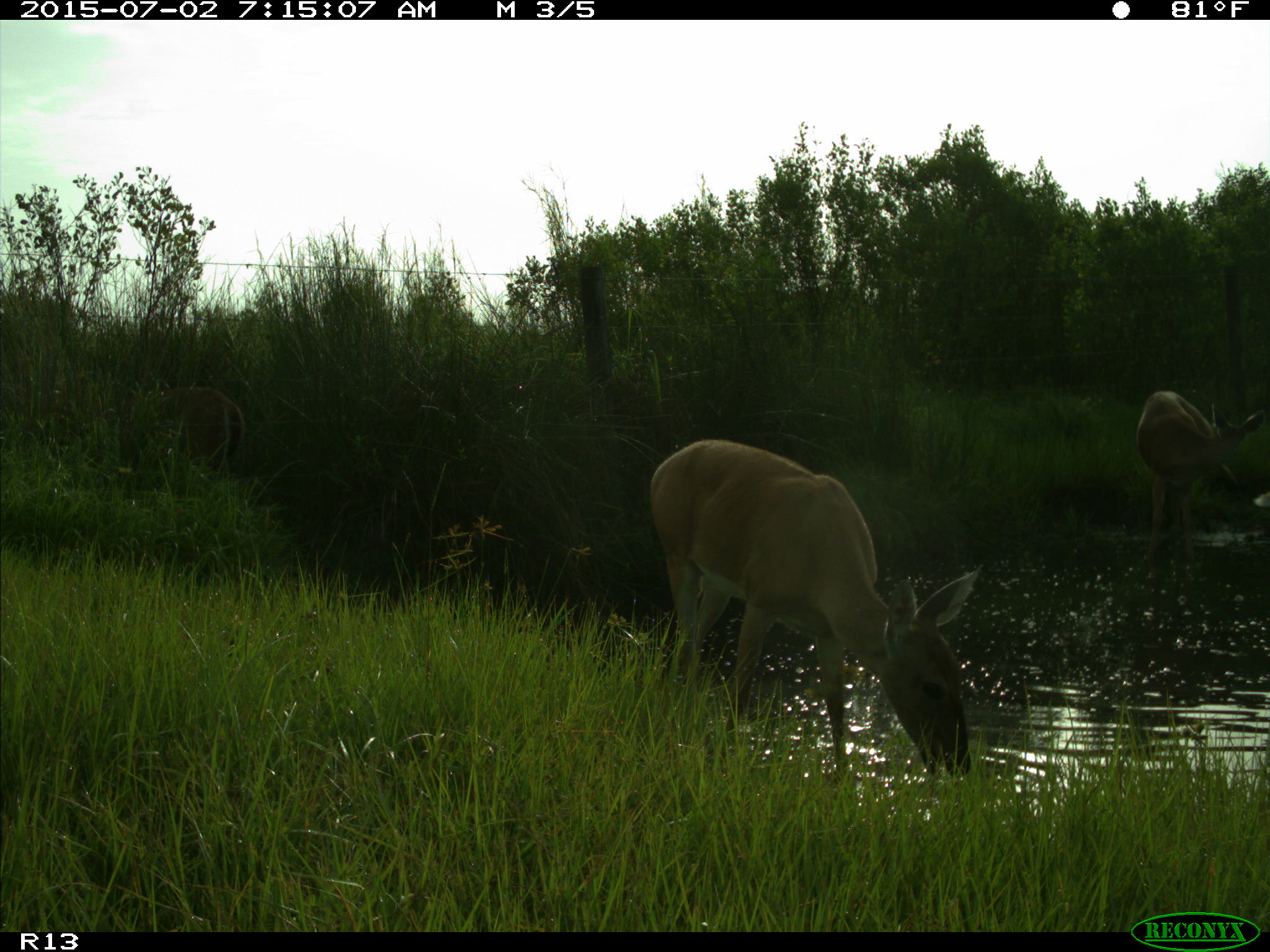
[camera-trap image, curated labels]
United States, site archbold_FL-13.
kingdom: Animalia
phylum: Chordata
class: Mammalia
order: Artiodactyla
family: Cervidae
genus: Odocoileus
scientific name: Odocoileus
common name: deer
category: unidentified deer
Unidentified deer (deer) (Odocoileus).